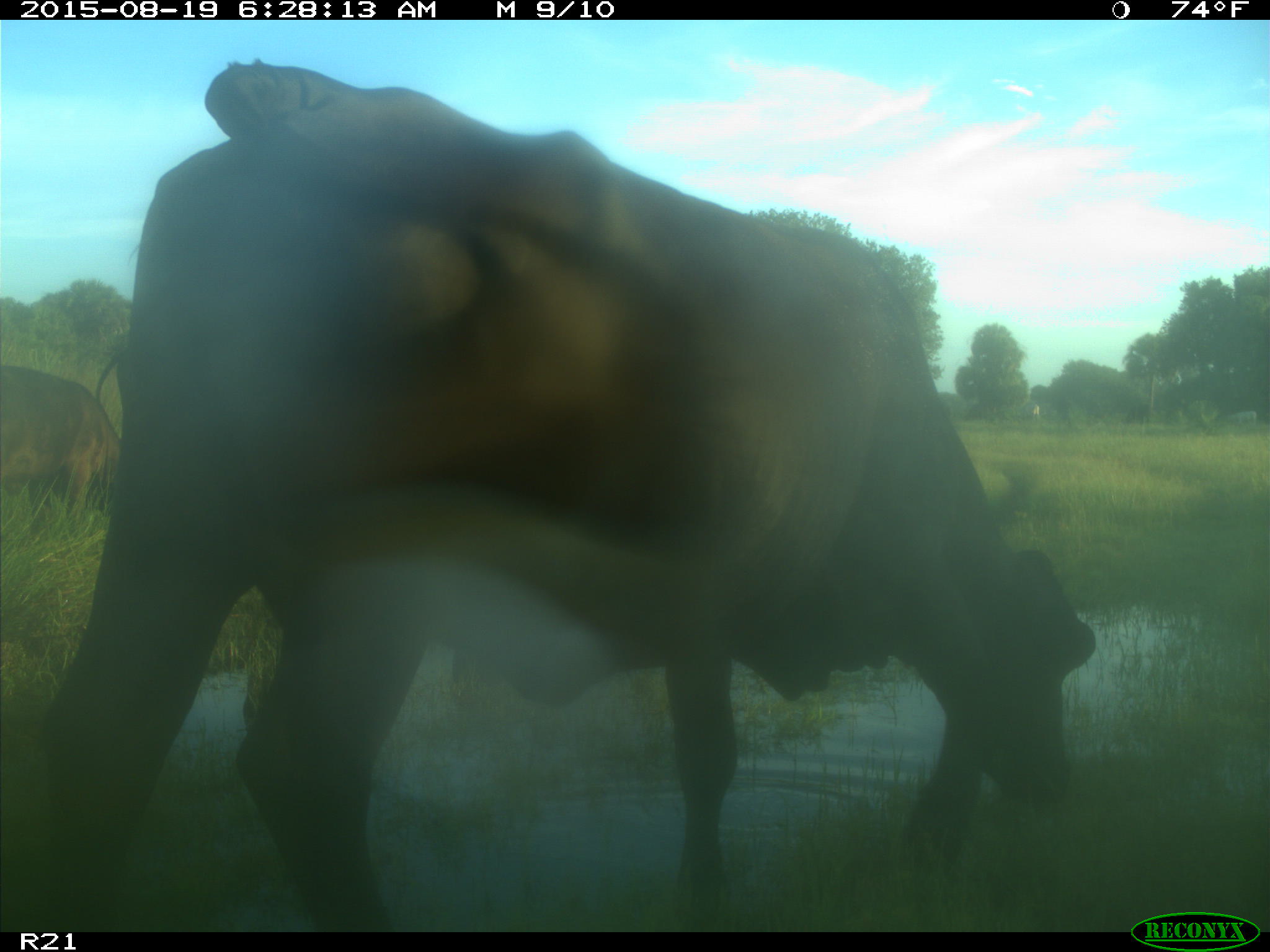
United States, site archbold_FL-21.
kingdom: Animalia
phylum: Chordata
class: Mammalia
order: Artiodactyla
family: Bovidae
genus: Bos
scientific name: Bos taurus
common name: domestic cow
Bos taurus (domestic cow).